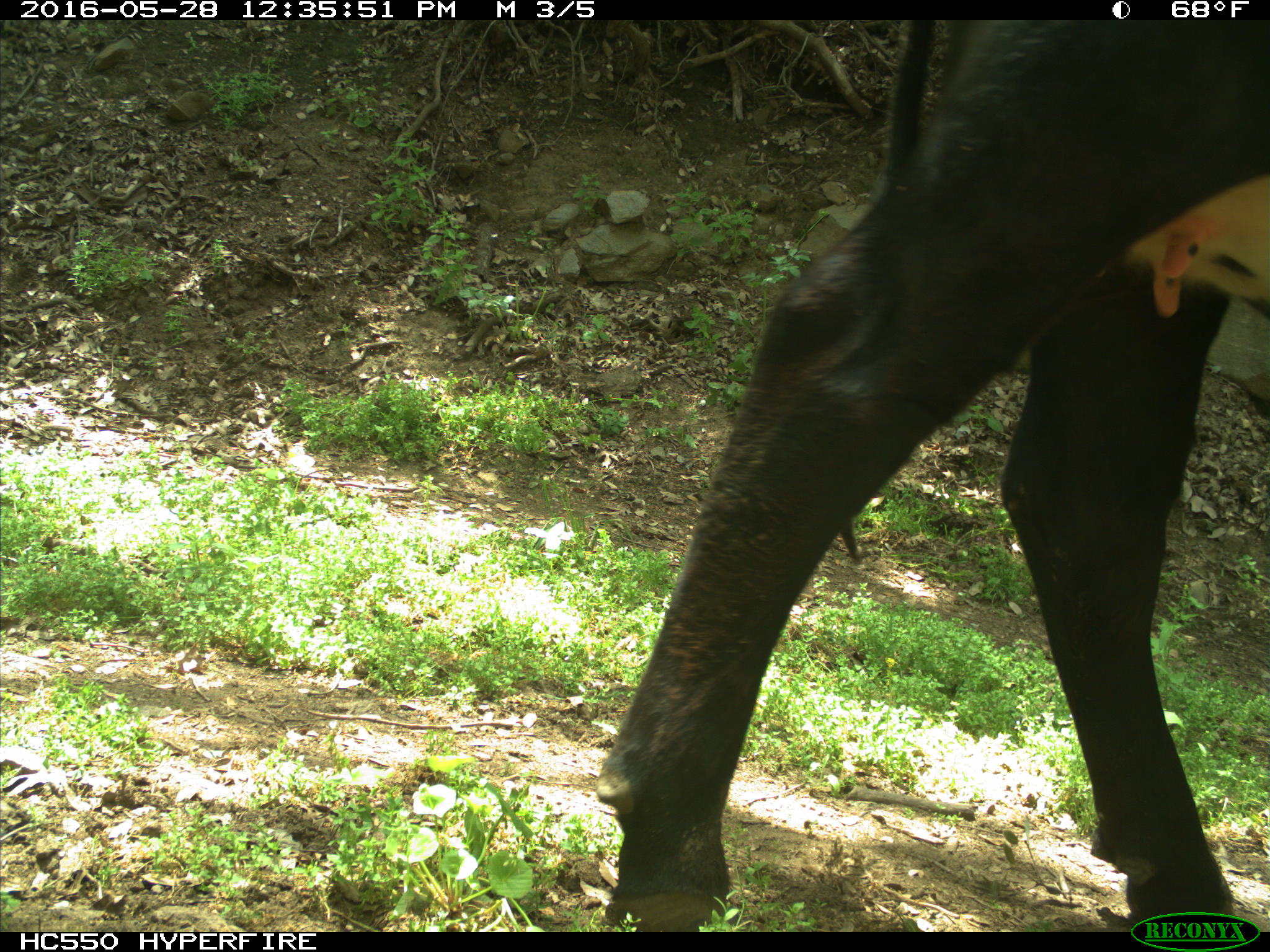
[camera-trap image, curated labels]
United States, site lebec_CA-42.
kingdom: Animalia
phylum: Chordata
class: Mammalia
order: Artiodactyla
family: Bovidae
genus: Bos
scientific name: Bos taurus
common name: domestic cow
Bos taurus (domestic cow).